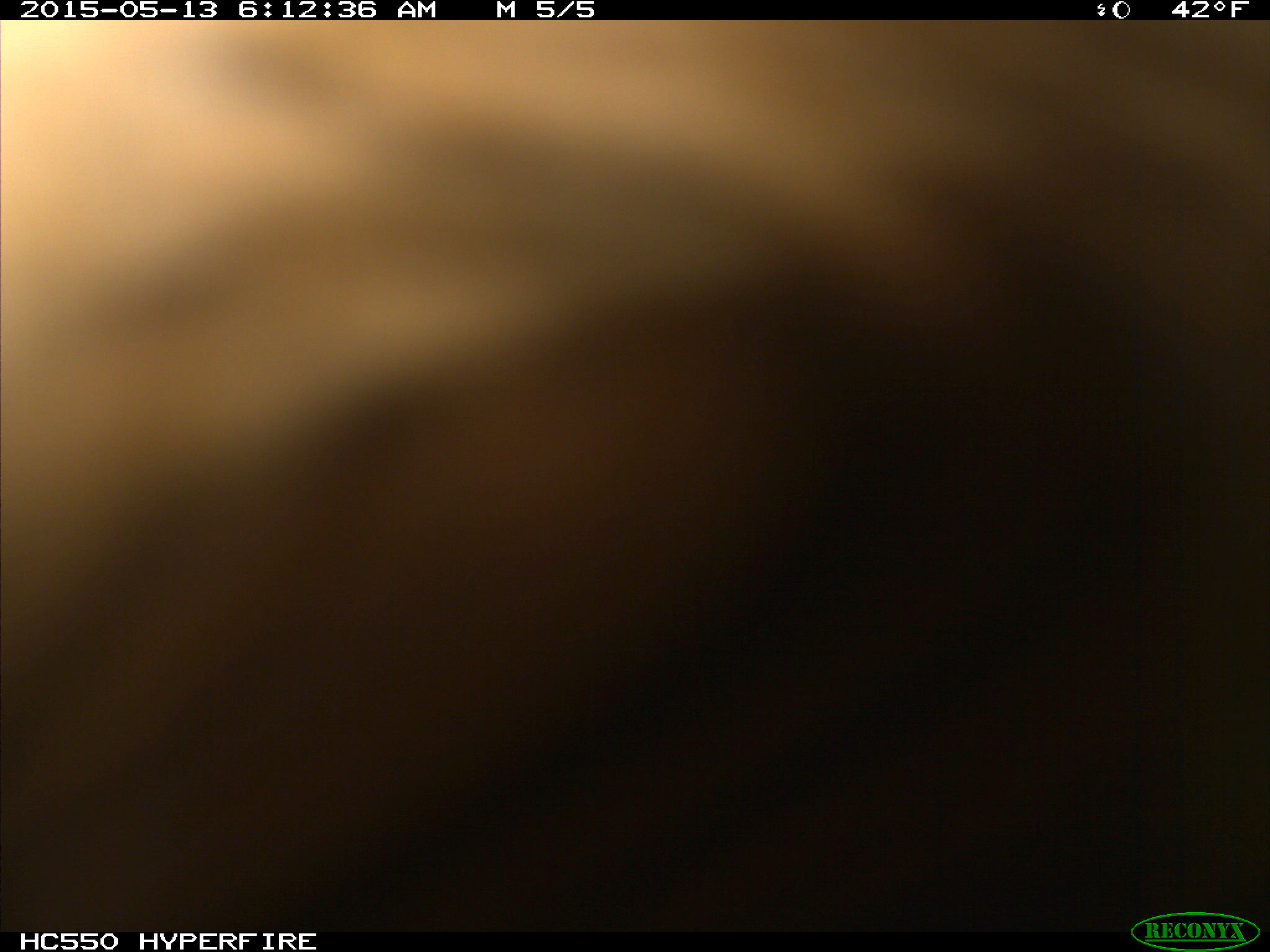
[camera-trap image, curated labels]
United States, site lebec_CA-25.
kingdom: Animalia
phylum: Chordata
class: Mammalia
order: Artiodactyla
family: Bovidae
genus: Bos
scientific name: Bos taurus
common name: domestic cow